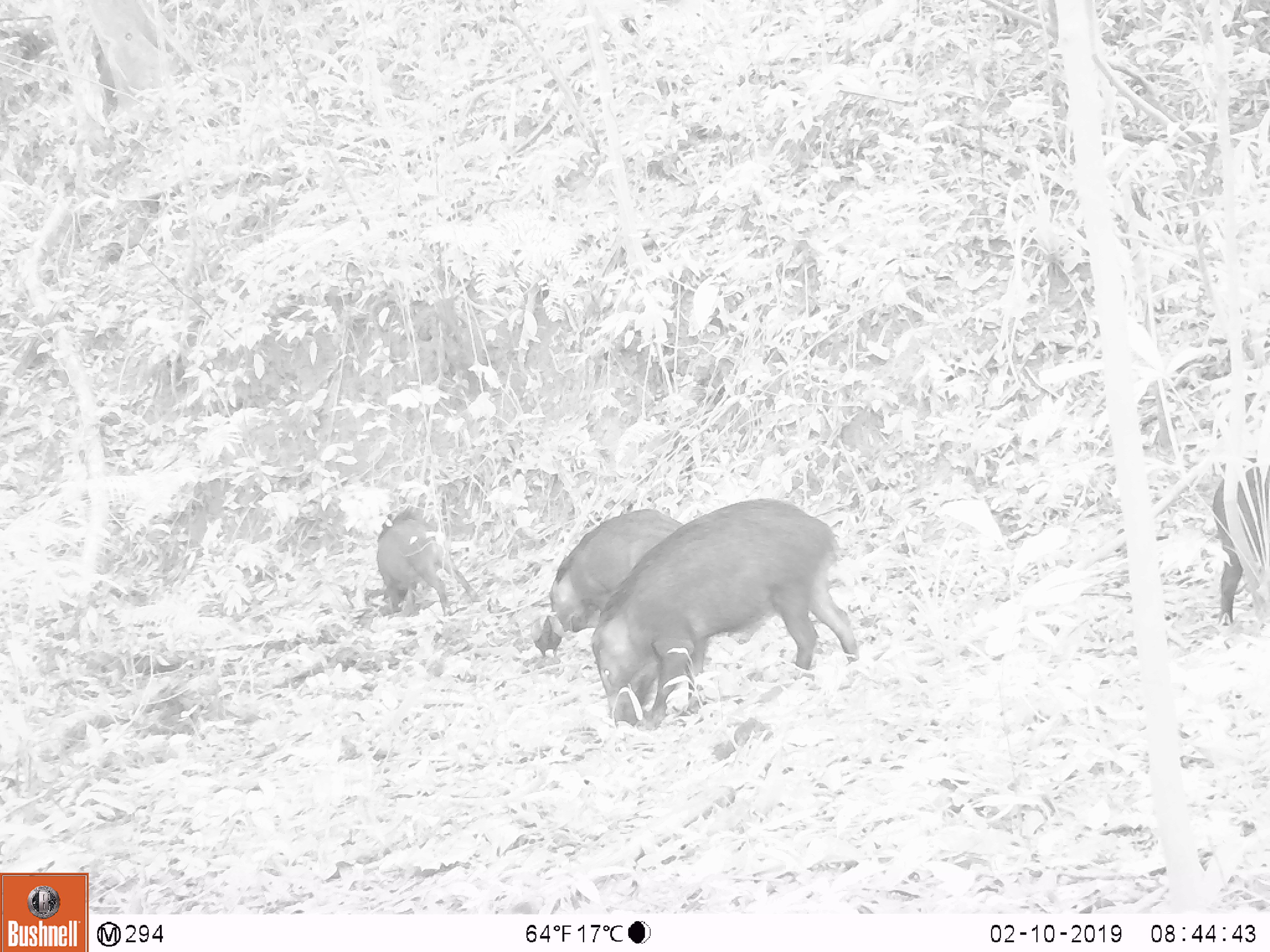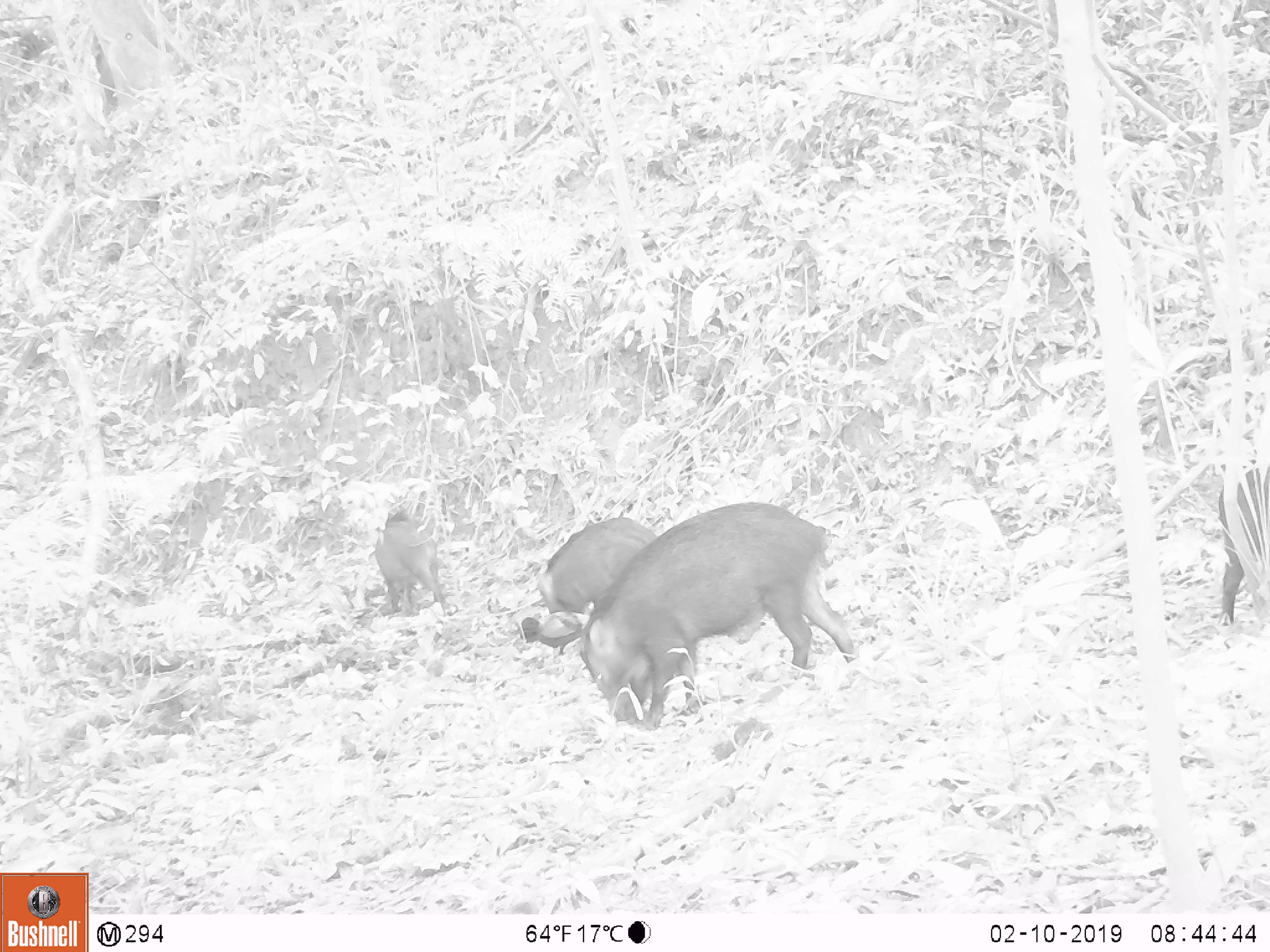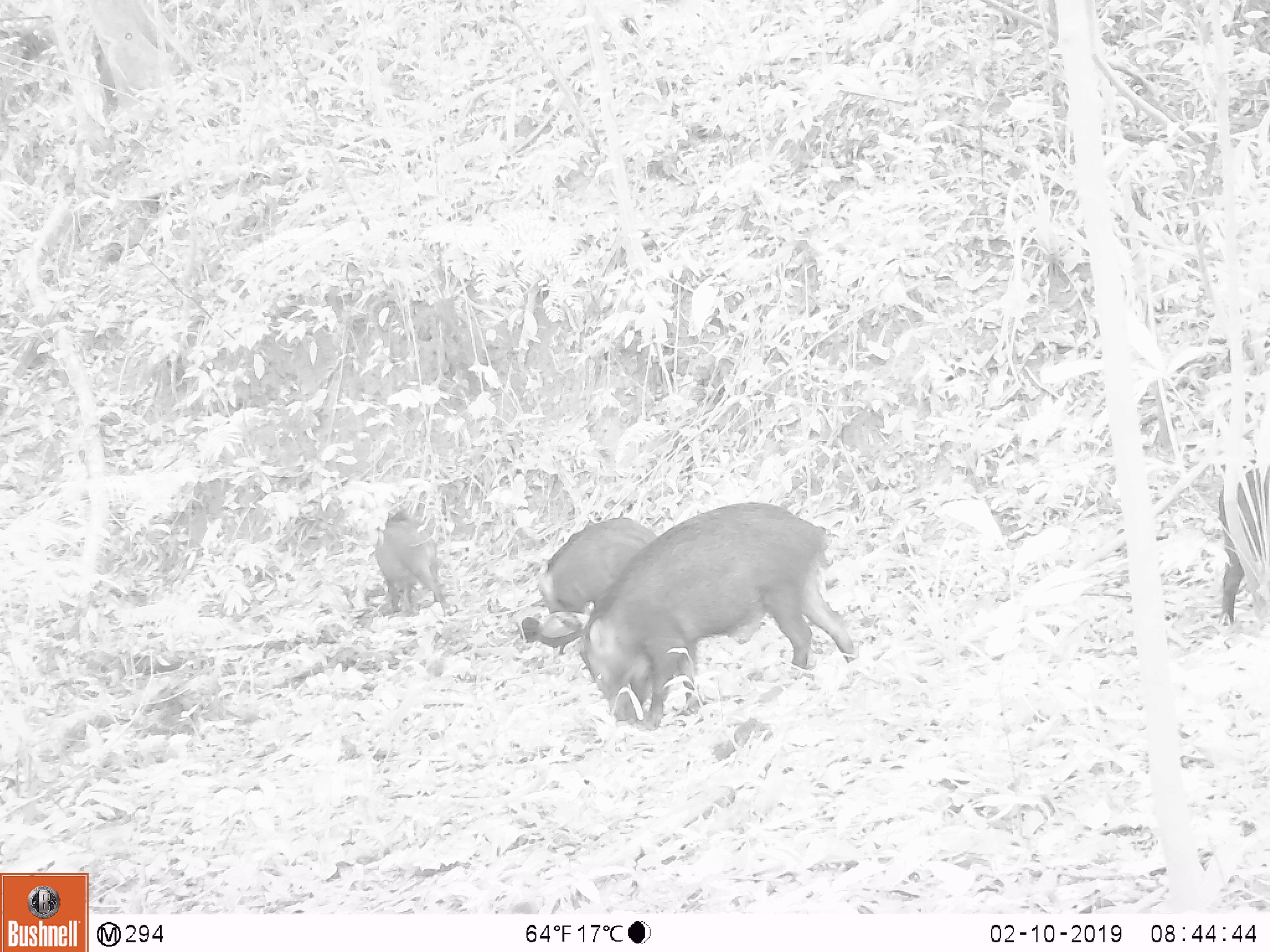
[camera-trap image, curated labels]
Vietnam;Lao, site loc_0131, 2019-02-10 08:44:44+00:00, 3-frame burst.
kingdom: Animalia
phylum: Chordata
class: Mammalia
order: Artiodactyla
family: Suidae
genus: Sus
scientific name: Sus scrofa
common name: eurasian wild pig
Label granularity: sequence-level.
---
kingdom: Animalia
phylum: Chordata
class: Aves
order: Galliformes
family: Phasianidae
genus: Gallus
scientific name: Gallus gallus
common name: red junglefowl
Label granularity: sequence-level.